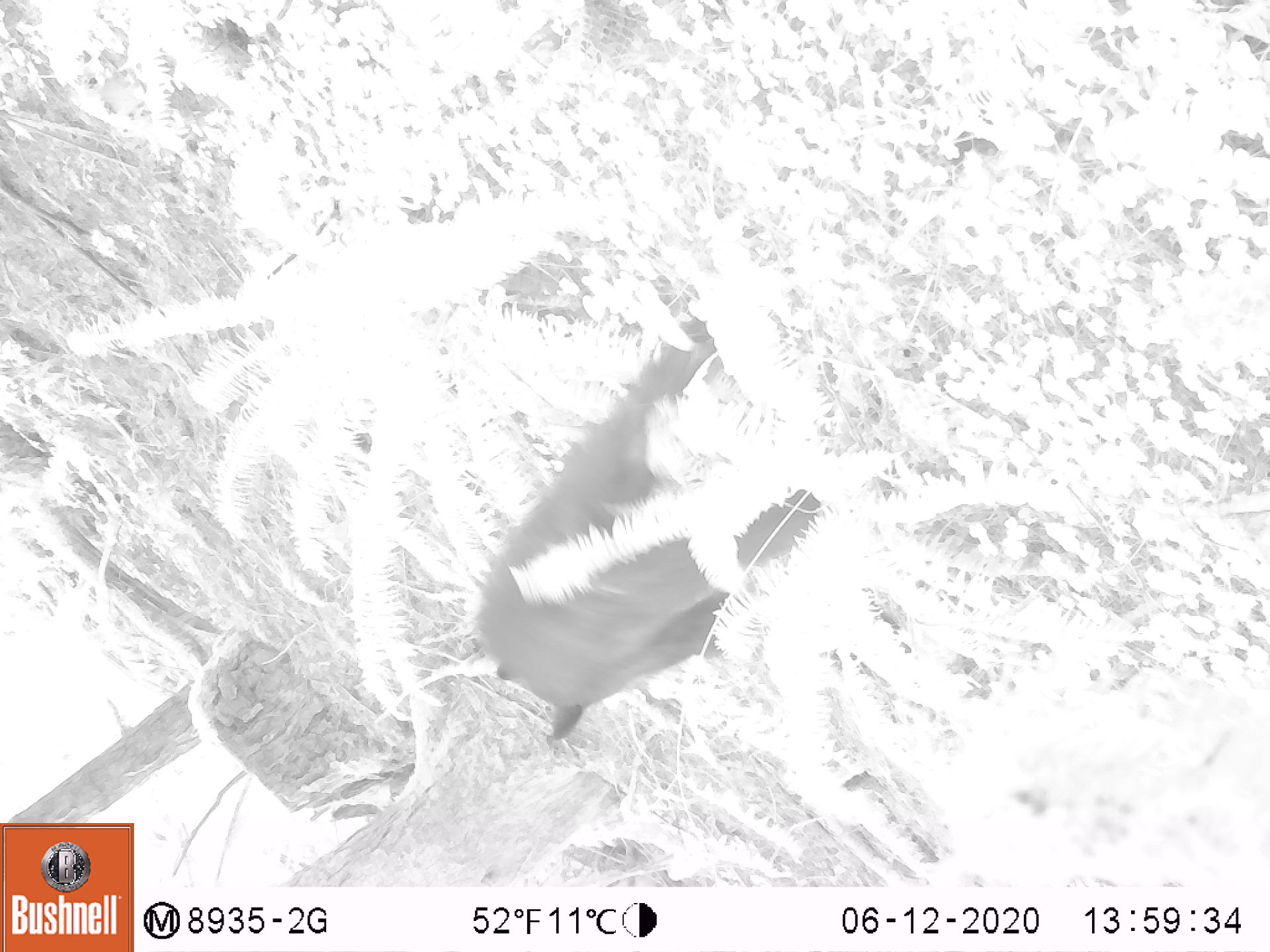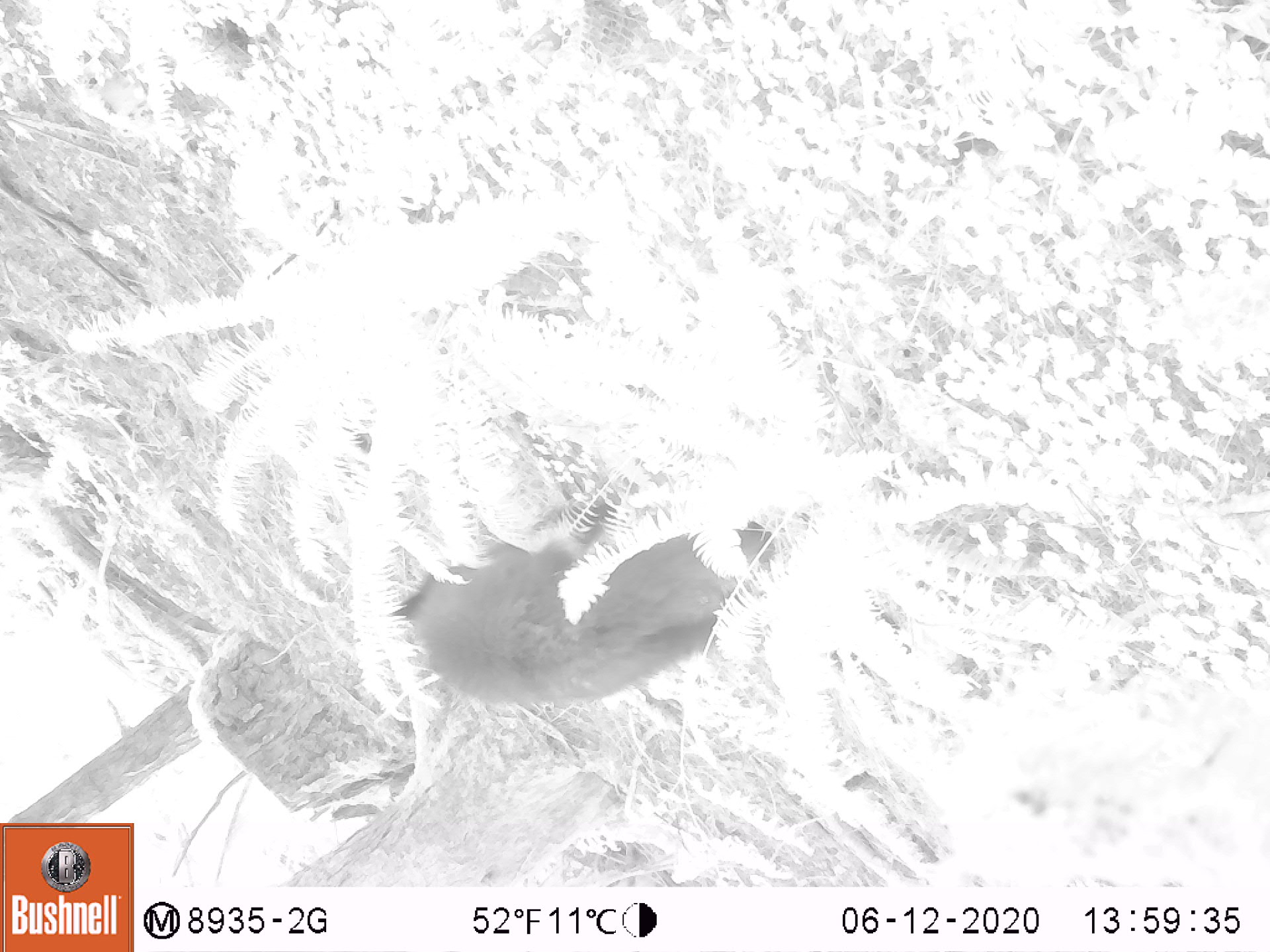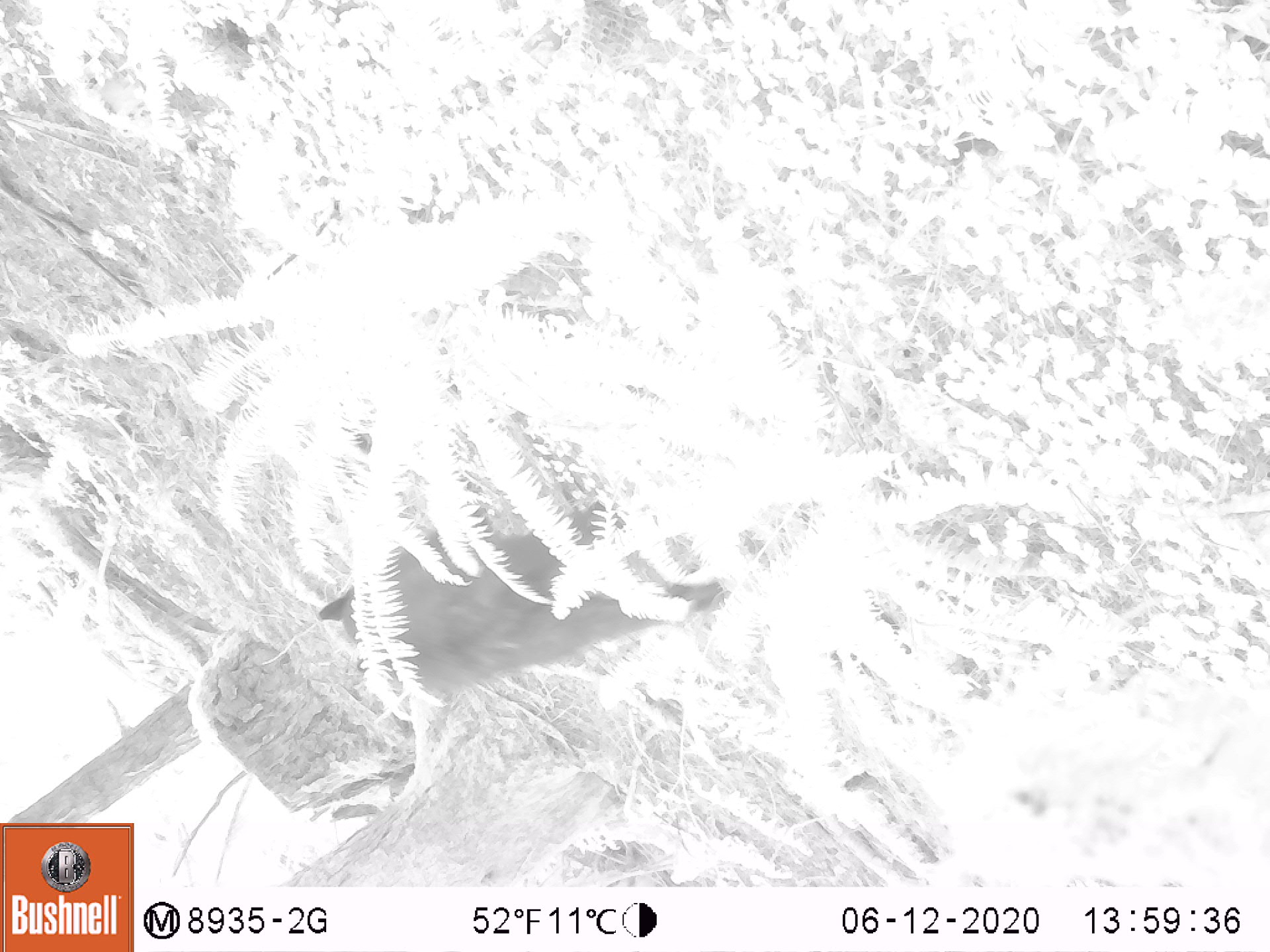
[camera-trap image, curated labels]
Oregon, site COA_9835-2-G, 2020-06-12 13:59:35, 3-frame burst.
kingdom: Animalia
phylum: Chordata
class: Mammalia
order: Carnivora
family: Ursidae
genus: Ursus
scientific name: Ursus americanus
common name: american black bear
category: black bear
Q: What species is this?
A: Black bear (american black bear) (Ursus americanus).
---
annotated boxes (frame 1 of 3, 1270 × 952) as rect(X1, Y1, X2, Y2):
black bear: rect(473, 291, 827, 761)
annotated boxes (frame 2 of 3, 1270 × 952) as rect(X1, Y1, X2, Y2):
black bear: rect(377, 475, 776, 708)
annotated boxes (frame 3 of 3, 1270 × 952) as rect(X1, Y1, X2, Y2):
black bear: rect(304, 477, 705, 697)